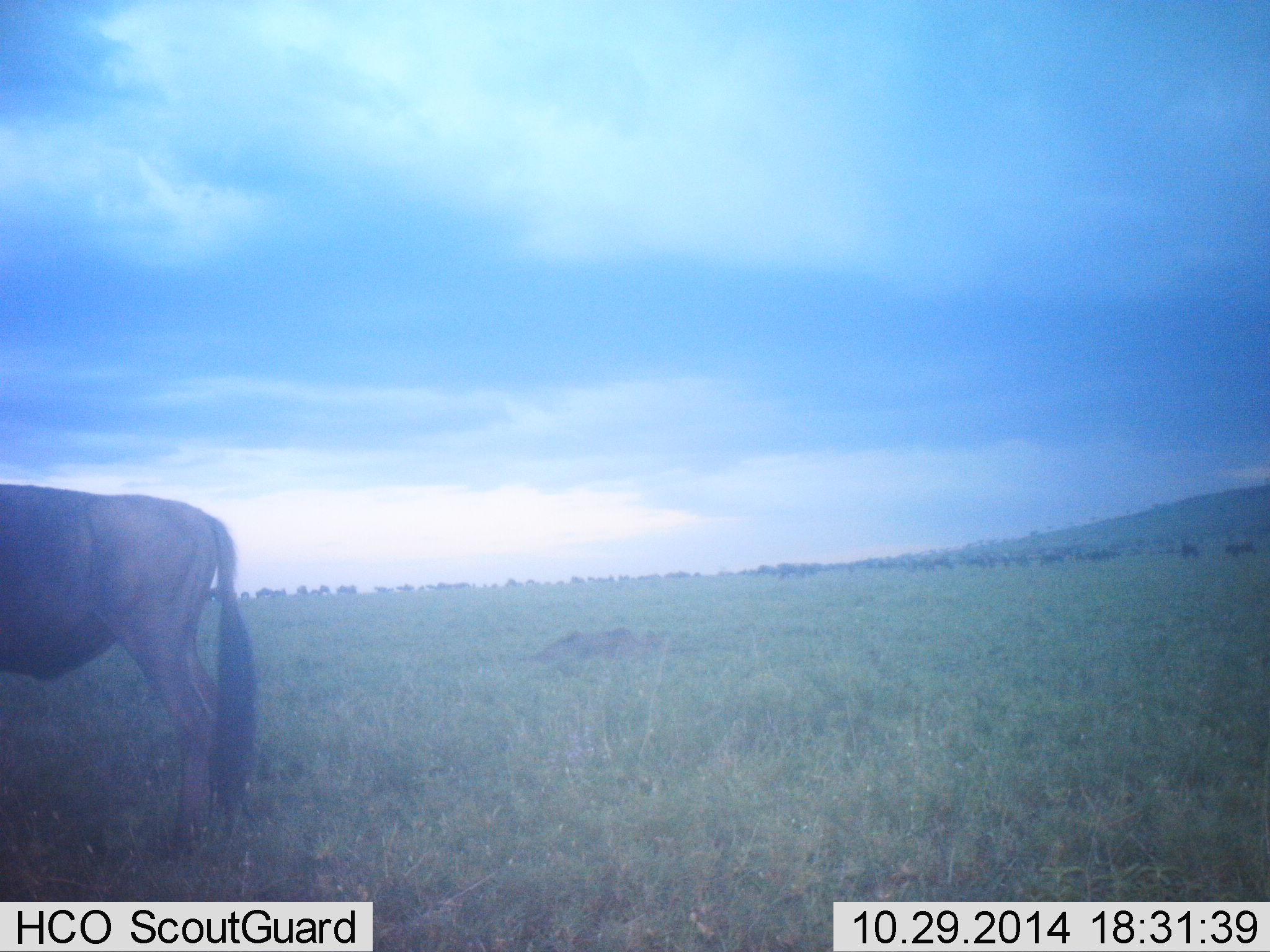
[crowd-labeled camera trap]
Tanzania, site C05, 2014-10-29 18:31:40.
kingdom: Animalia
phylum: Chordata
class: Mammalia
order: Artiodactyla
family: Bovidae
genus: Connochaetes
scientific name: Connochaetes taurinus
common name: blue wildebeest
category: wildebeest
Wildebeest (blue wildebeest) (Connochaetes taurinus), count 11-50. Behavior (volunteer vote fractions): standing 80%, resting 0%, moving 0%, interacting 0%. Young present (vote fraction): 0%. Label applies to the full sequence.